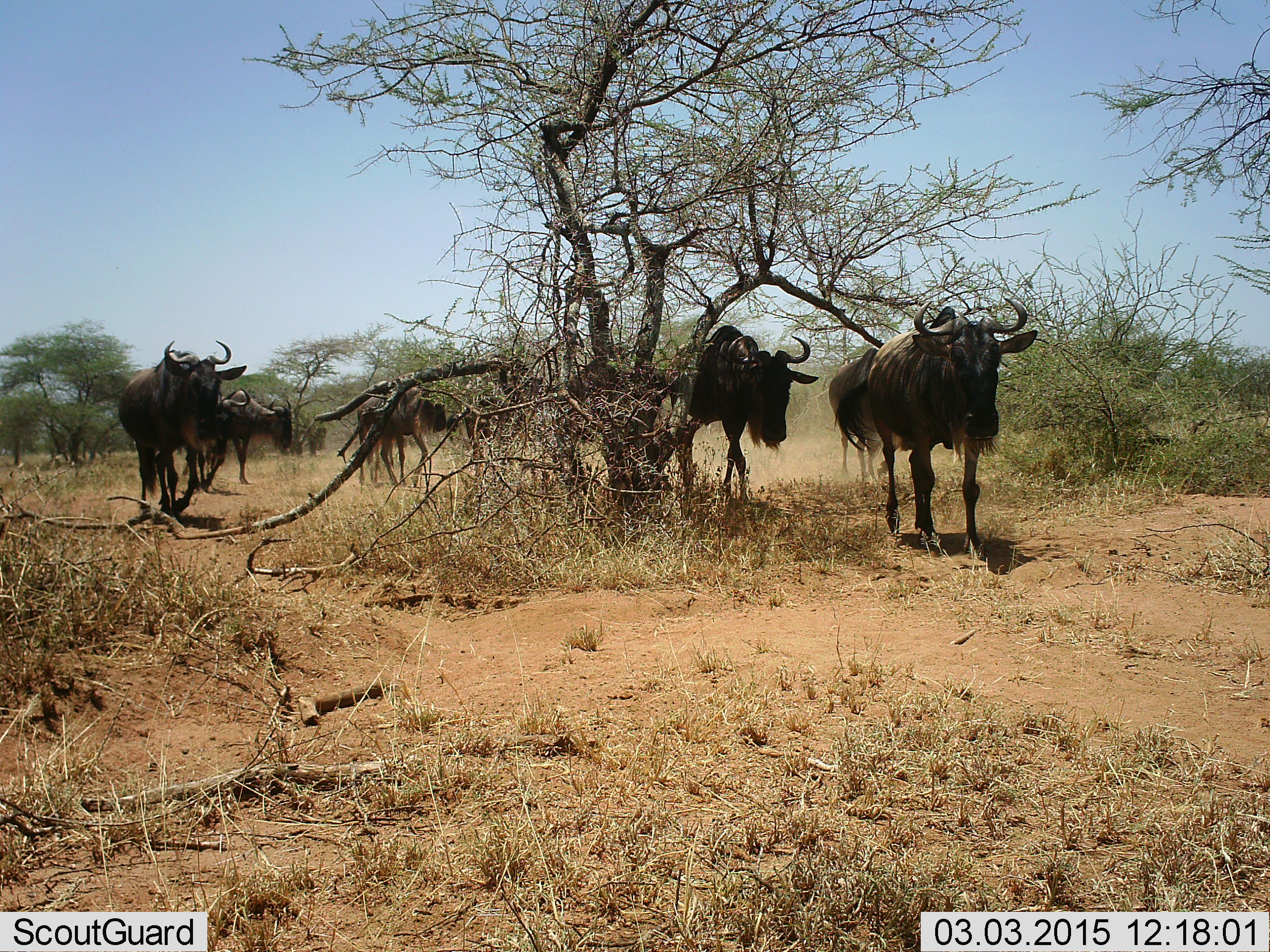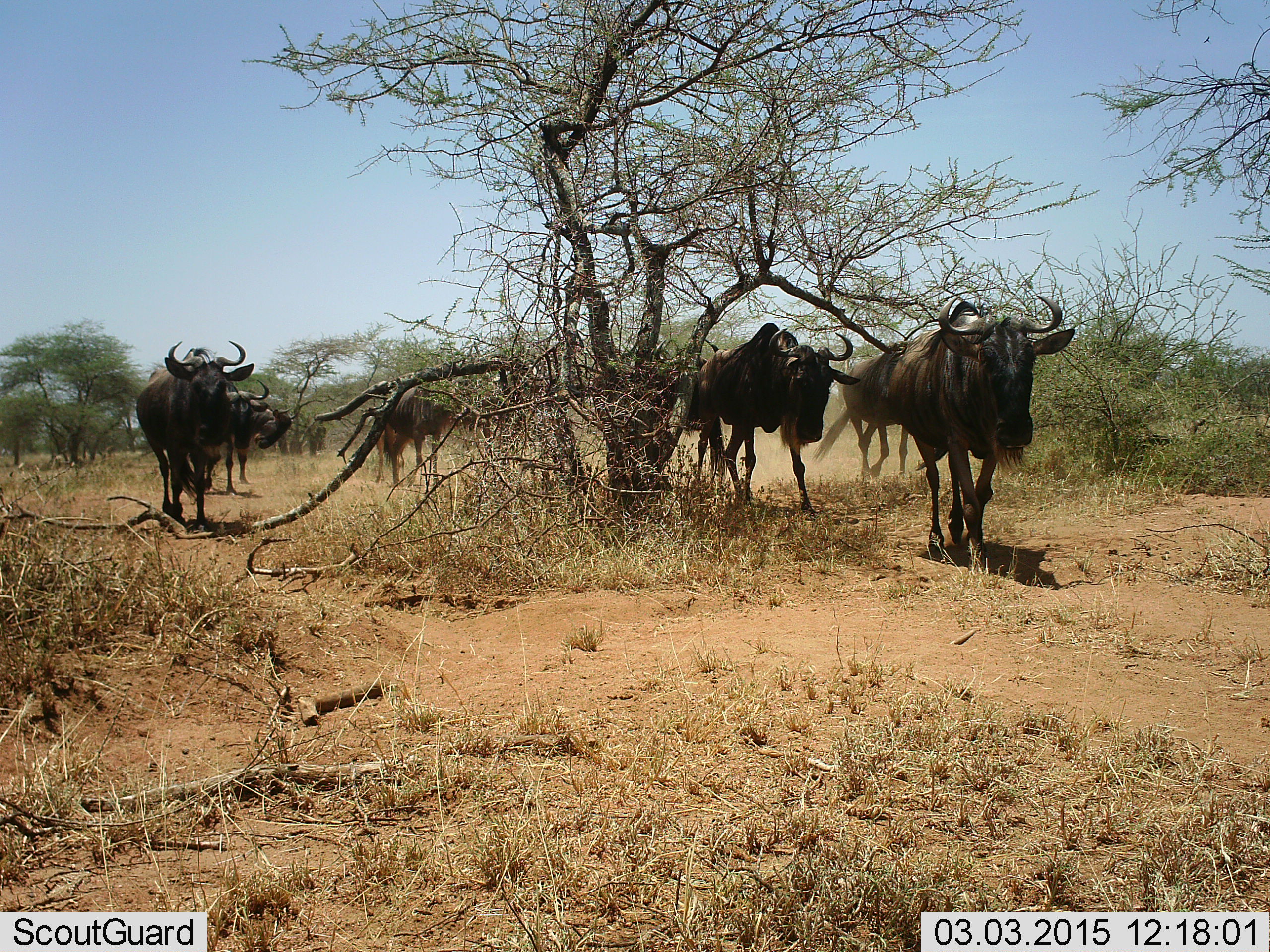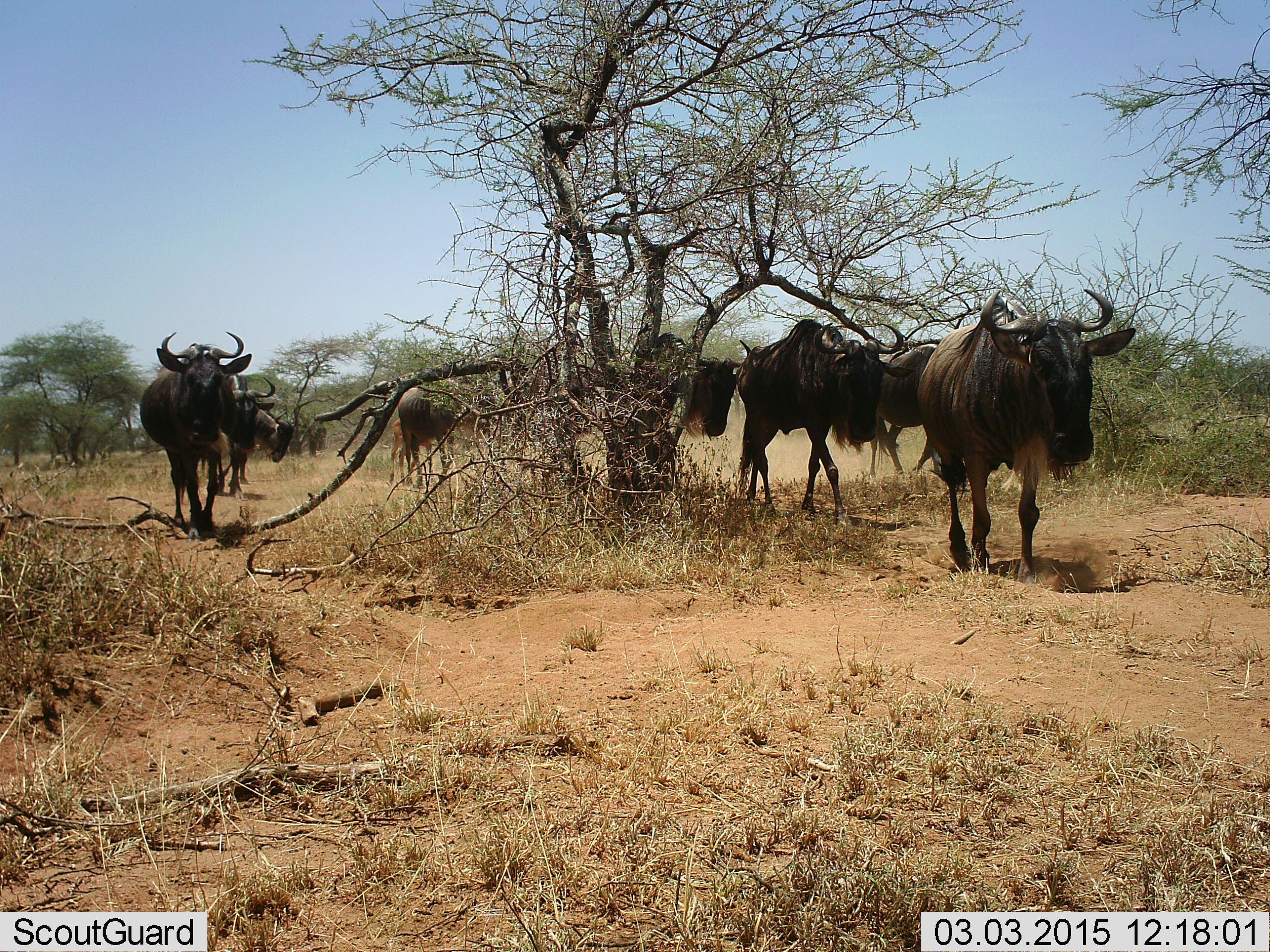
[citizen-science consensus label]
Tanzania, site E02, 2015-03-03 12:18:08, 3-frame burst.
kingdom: Animalia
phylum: Chordata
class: Mammalia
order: Artiodactyla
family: Bovidae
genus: Connochaetes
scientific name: Connochaetes taurinus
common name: blue wildebeest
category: wildebeest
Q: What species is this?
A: Wildebeest (blue wildebeest) (Connochaetes taurinus).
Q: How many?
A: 8.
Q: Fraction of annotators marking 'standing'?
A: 0%.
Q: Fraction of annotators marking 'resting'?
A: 0%.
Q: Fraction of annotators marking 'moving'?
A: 100%.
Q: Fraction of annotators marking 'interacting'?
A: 0%.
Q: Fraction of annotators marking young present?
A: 10%.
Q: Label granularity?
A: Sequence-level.